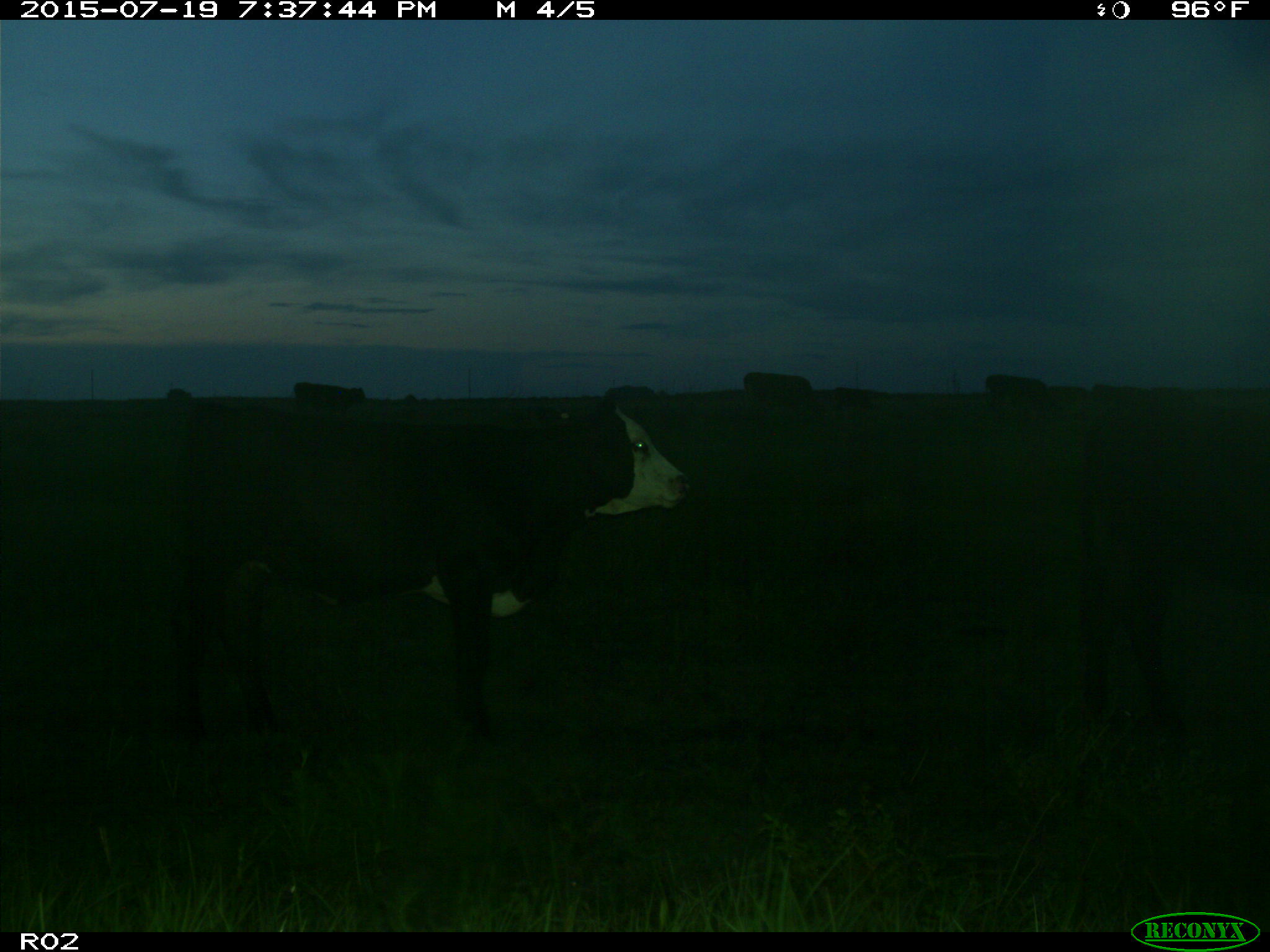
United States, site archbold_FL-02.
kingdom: Animalia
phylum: Chordata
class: Mammalia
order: Artiodactyla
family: Bovidae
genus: Bos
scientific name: Bos taurus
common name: domestic cow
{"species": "Bos taurus (domestic cow)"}